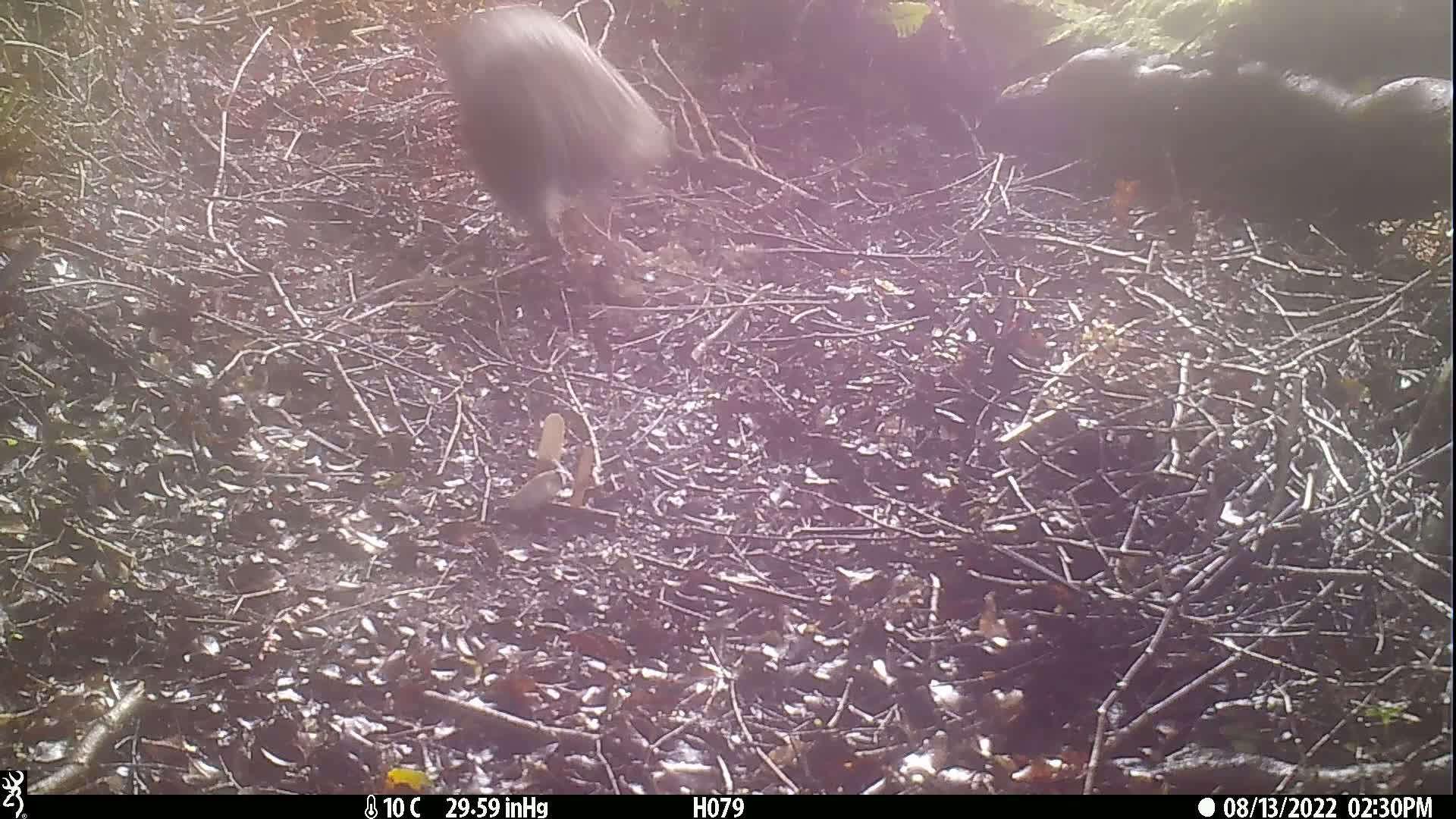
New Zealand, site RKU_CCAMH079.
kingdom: Animalia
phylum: Chordata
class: Aves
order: Apterygiformes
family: Apterygidae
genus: Apteryx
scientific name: Apteryx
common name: kiwi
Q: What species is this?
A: Kiwi (Apteryx).